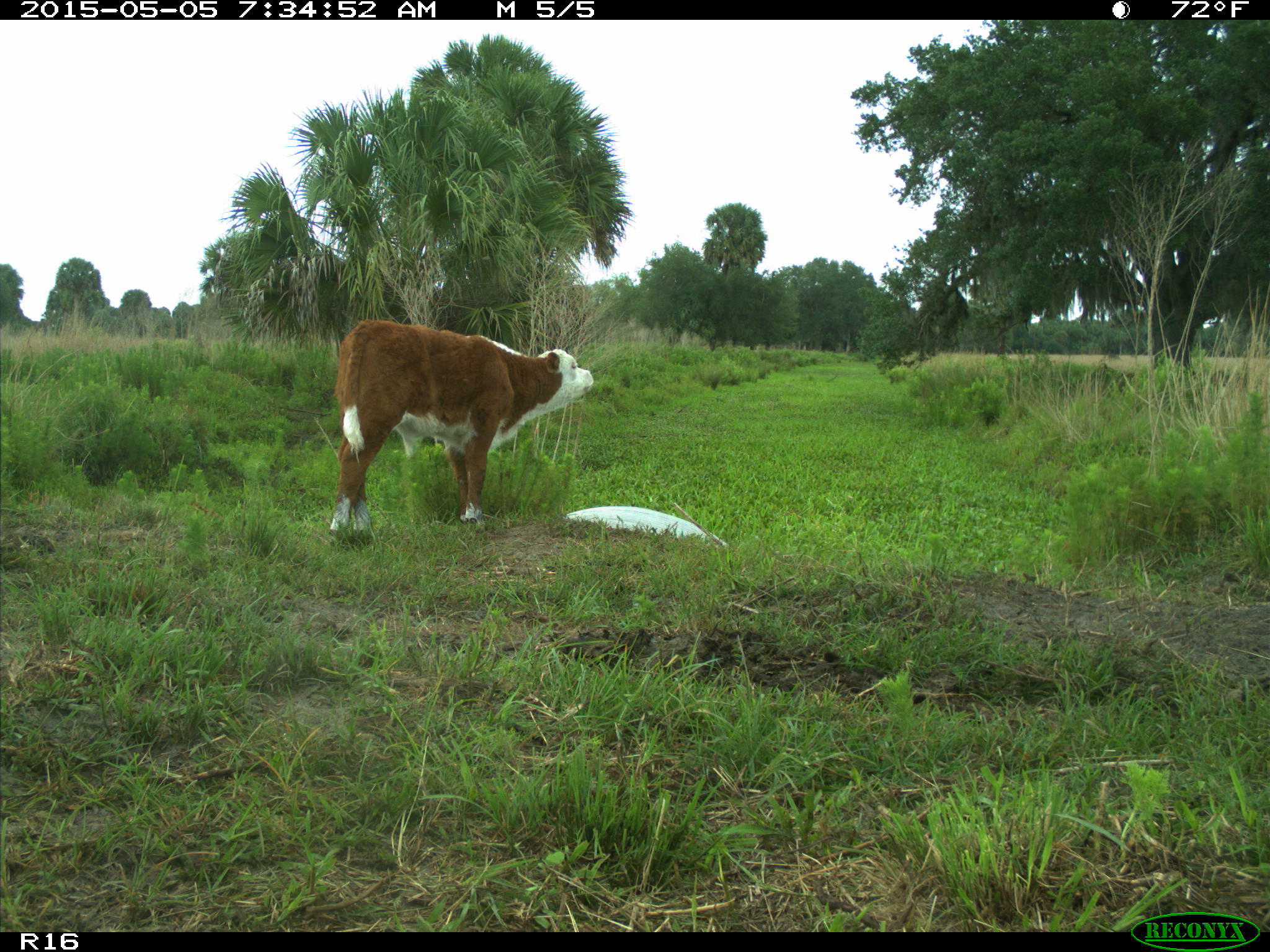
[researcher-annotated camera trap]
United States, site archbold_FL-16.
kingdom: Animalia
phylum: Chordata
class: Mammalia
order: Artiodactyla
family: Bovidae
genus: Bos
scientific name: Bos taurus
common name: domestic cow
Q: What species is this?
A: Bos taurus (domestic cow).